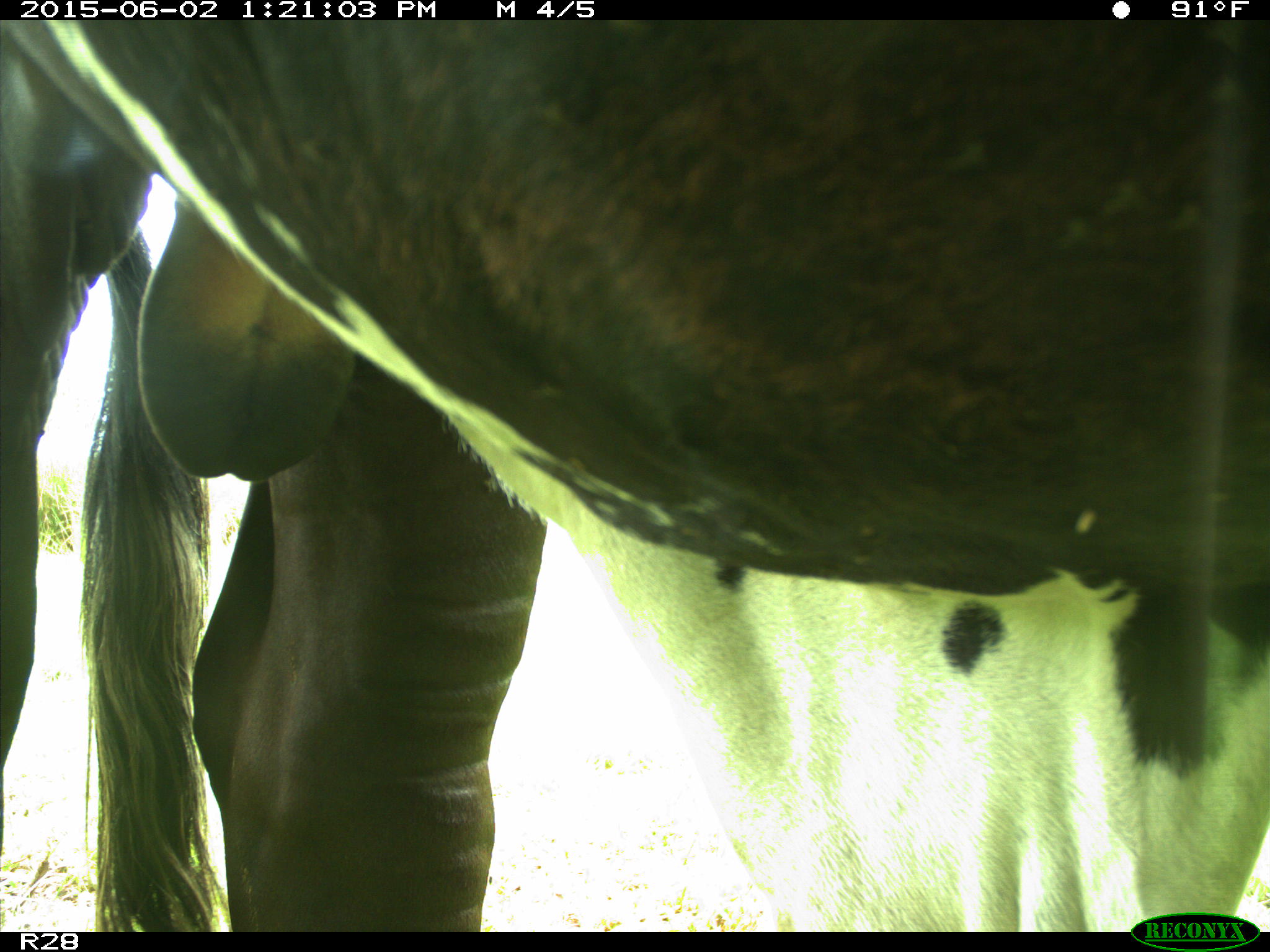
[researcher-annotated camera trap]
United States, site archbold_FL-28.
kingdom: Animalia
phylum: Chordata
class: Mammalia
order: Artiodactyla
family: Bovidae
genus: Bos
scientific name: Bos taurus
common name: domestic cow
Bos taurus (domestic cow).